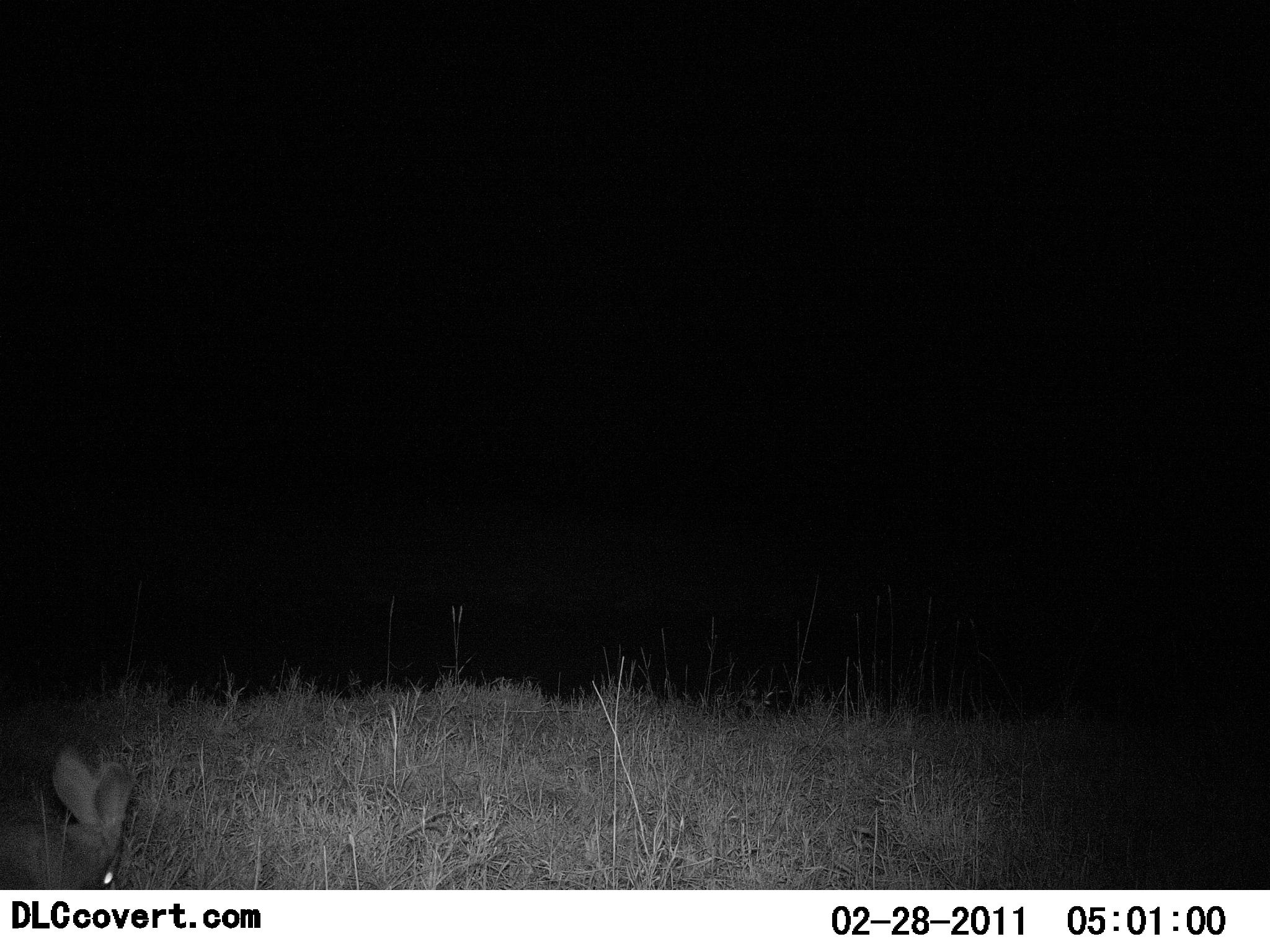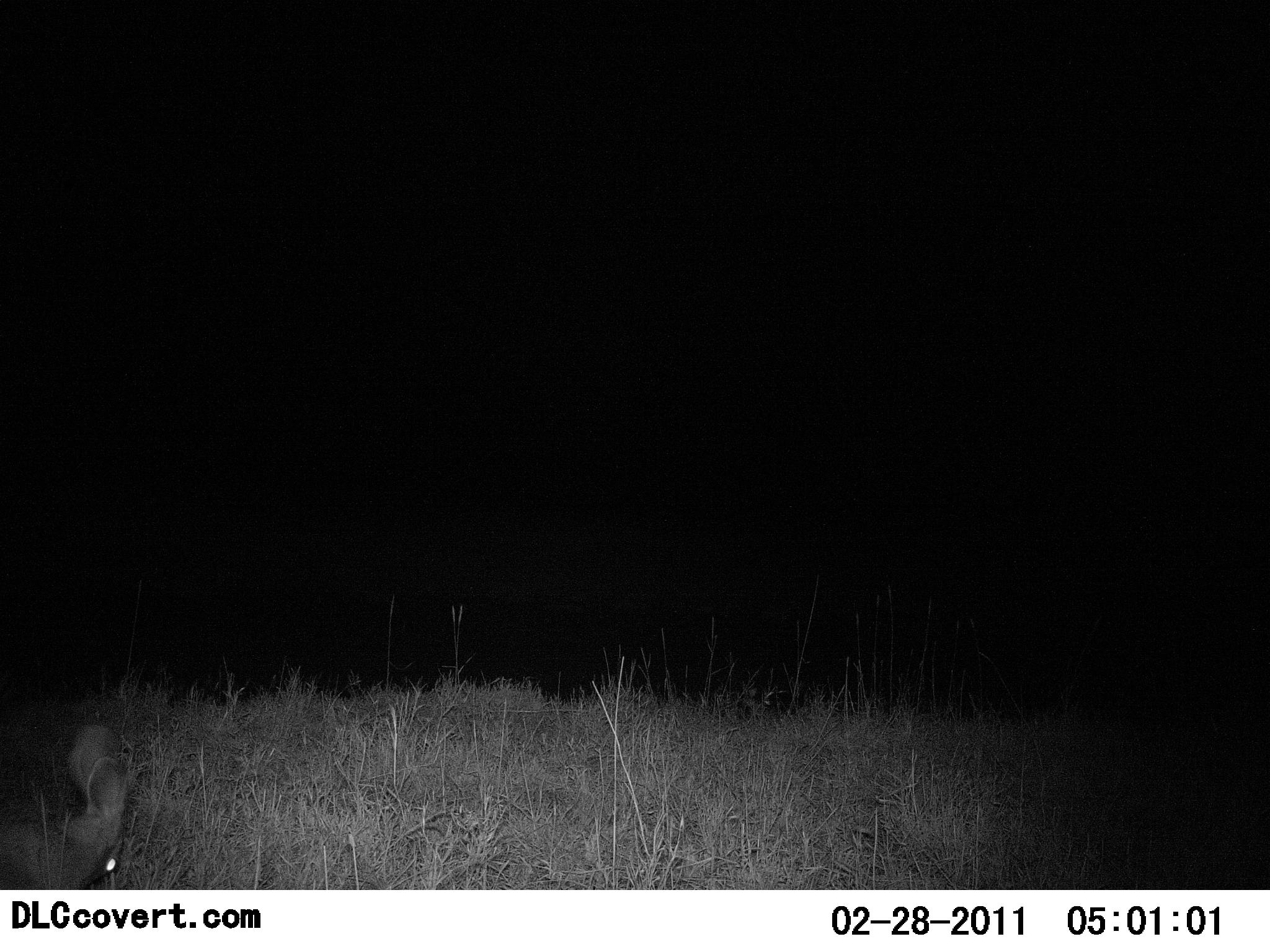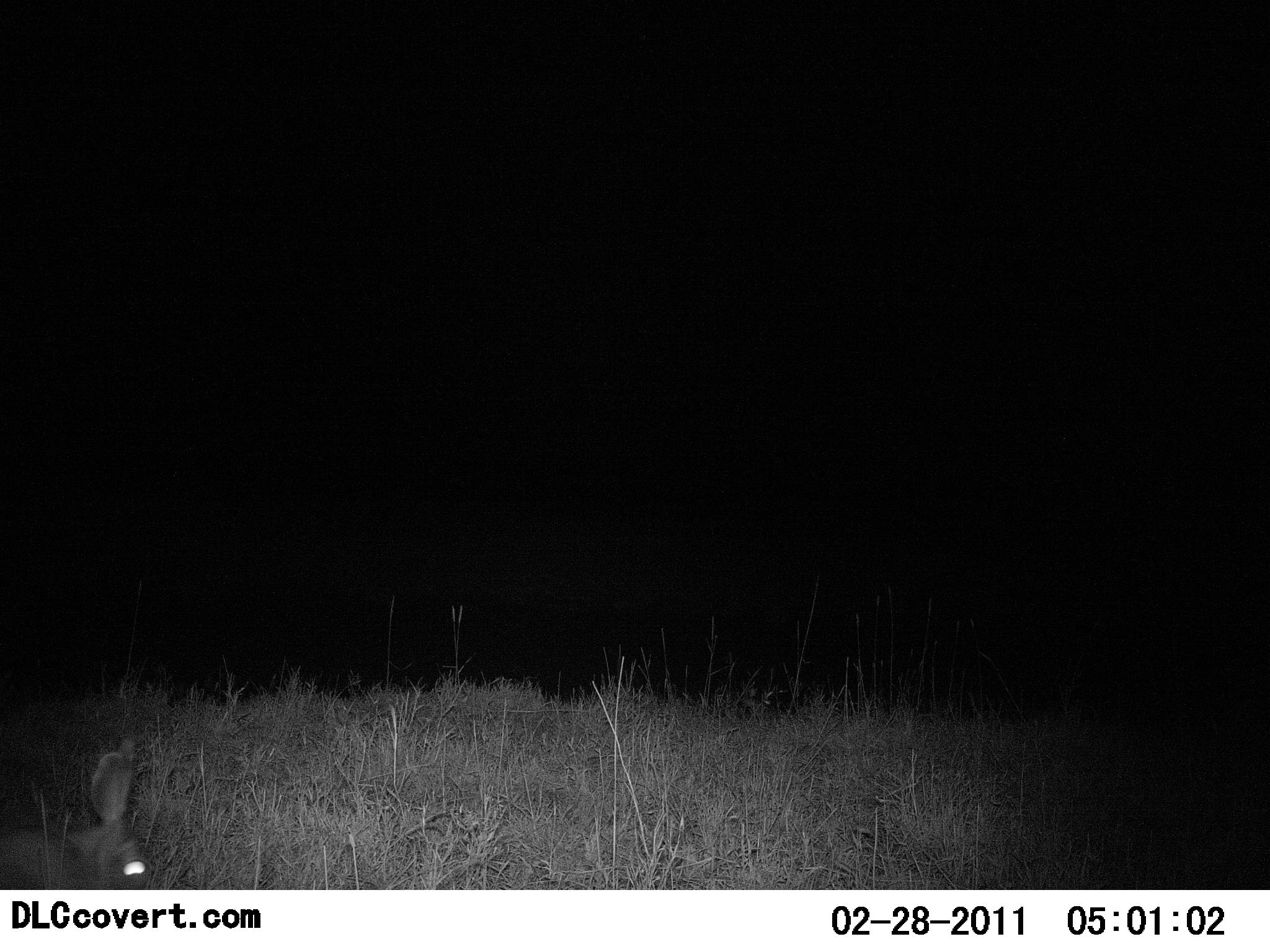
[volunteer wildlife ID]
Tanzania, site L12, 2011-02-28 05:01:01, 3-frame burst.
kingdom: Animalia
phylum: Chordata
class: Mammalia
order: Lagomorpha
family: Leporidae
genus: Lepus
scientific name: Lepus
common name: hare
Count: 1.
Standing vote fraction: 25%.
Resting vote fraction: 12%.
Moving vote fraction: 0%.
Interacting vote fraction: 0%.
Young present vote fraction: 0%.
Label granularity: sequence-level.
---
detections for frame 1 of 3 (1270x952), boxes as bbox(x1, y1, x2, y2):
animal: bbox(0, 744, 138, 892)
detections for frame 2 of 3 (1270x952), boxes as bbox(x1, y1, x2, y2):
animal: bbox(0, 722, 133, 893)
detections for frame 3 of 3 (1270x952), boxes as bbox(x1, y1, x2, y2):
animal: bbox(0, 736, 158, 891)